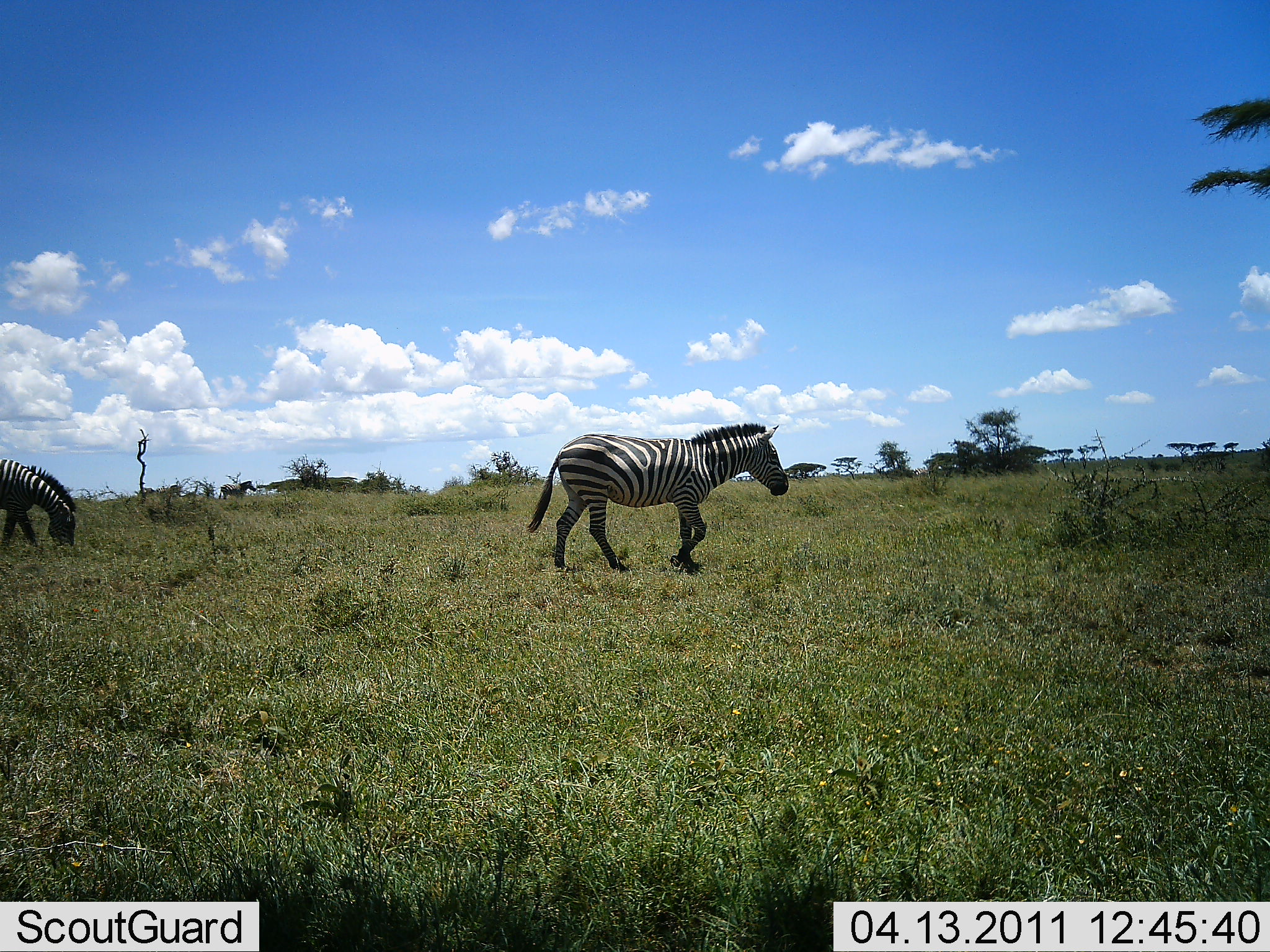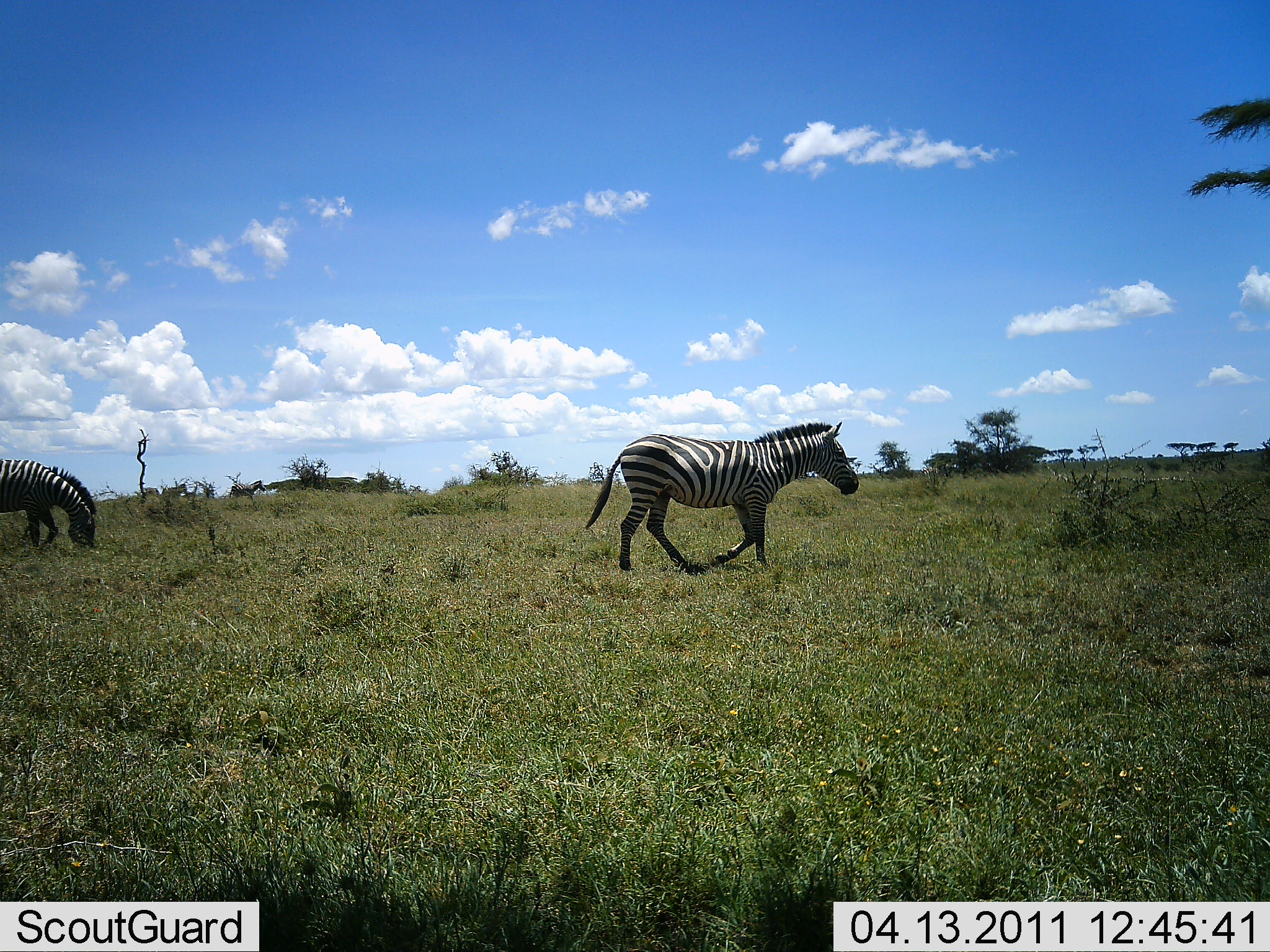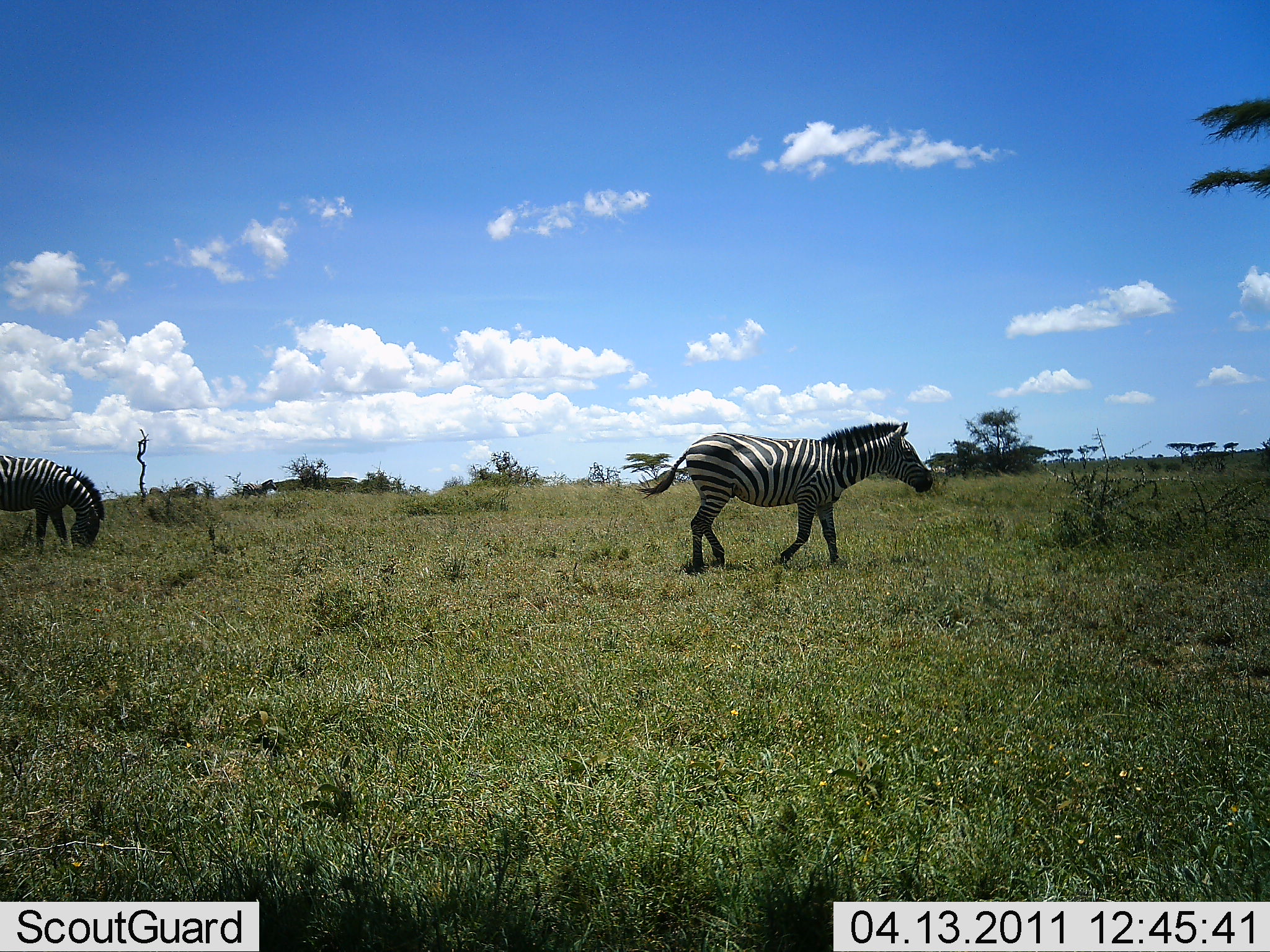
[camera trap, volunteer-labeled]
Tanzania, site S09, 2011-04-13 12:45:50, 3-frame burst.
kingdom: Animalia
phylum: Chordata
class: Mammalia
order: Perissodactyla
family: Equidae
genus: Equus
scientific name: Equus quagga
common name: plains zebra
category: zebra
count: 5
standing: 16%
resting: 0%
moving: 100%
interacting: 0%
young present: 0%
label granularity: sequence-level